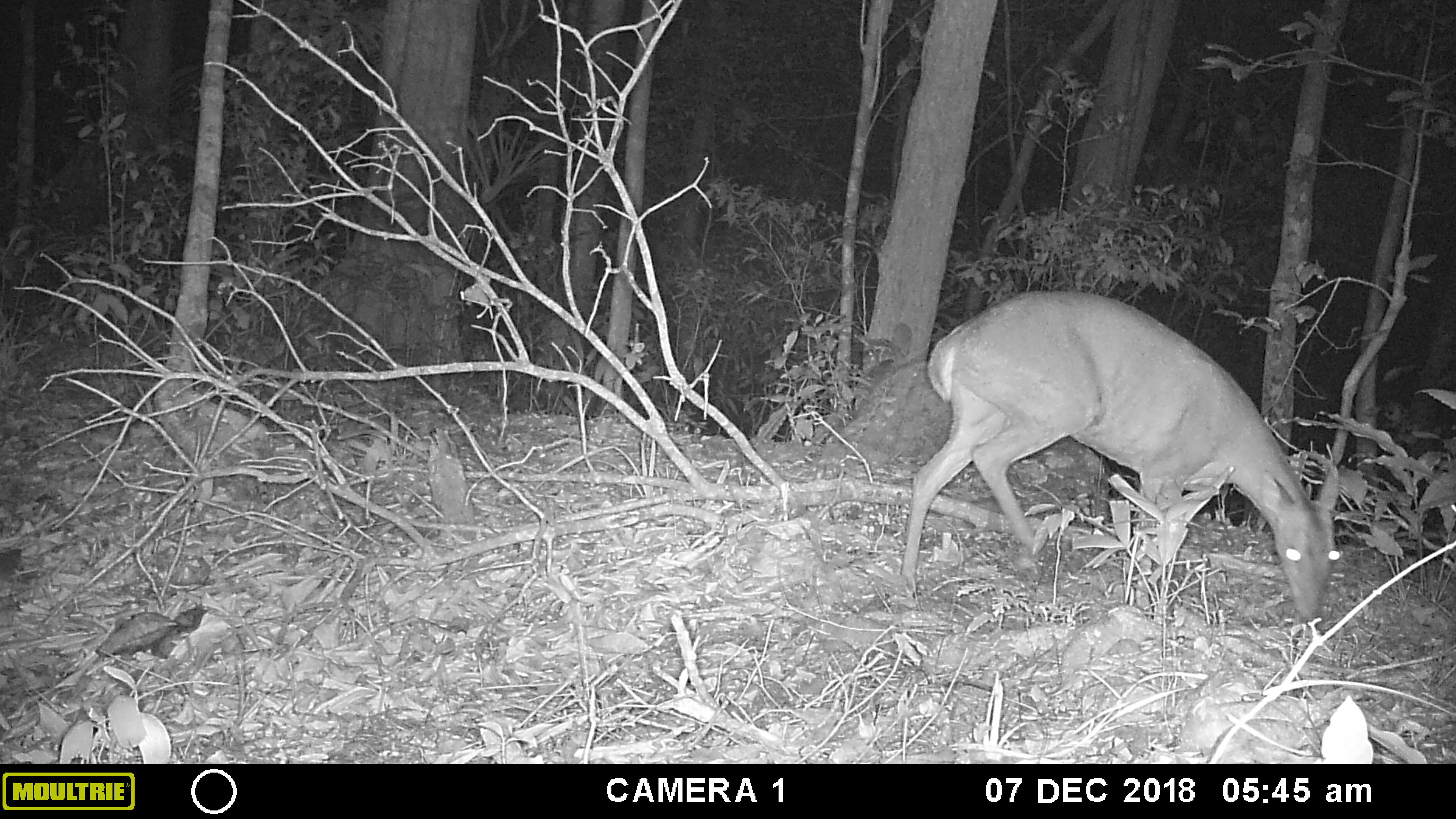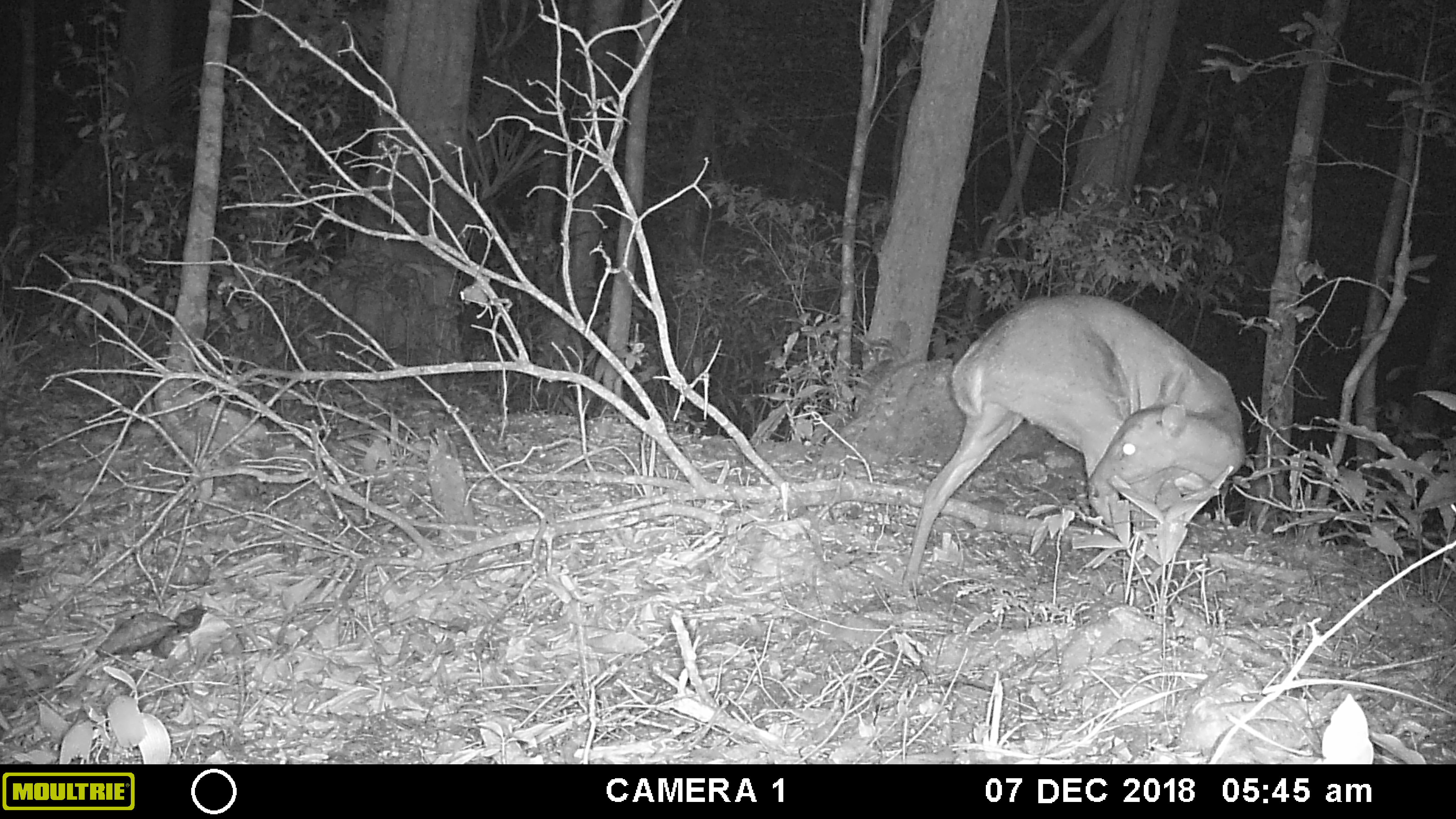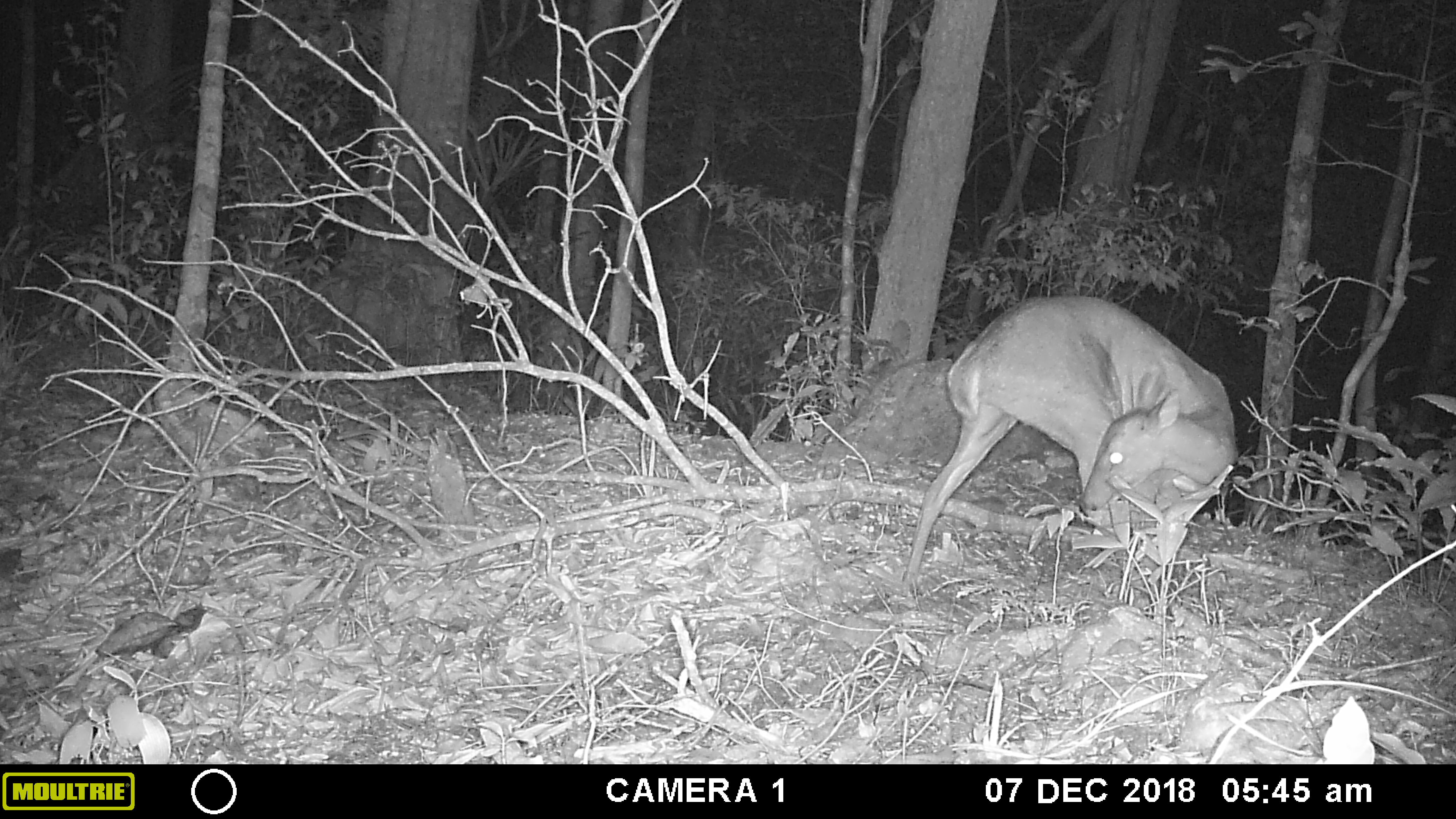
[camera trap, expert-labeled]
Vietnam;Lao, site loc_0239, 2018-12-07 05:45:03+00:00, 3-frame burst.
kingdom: Animalia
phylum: Chordata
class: Mammalia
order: Artiodactyla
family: Cervidae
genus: Muntiacus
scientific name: Muntiacus vuquangensis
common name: large-antlered muntjac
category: large antlered muntjac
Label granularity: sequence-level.